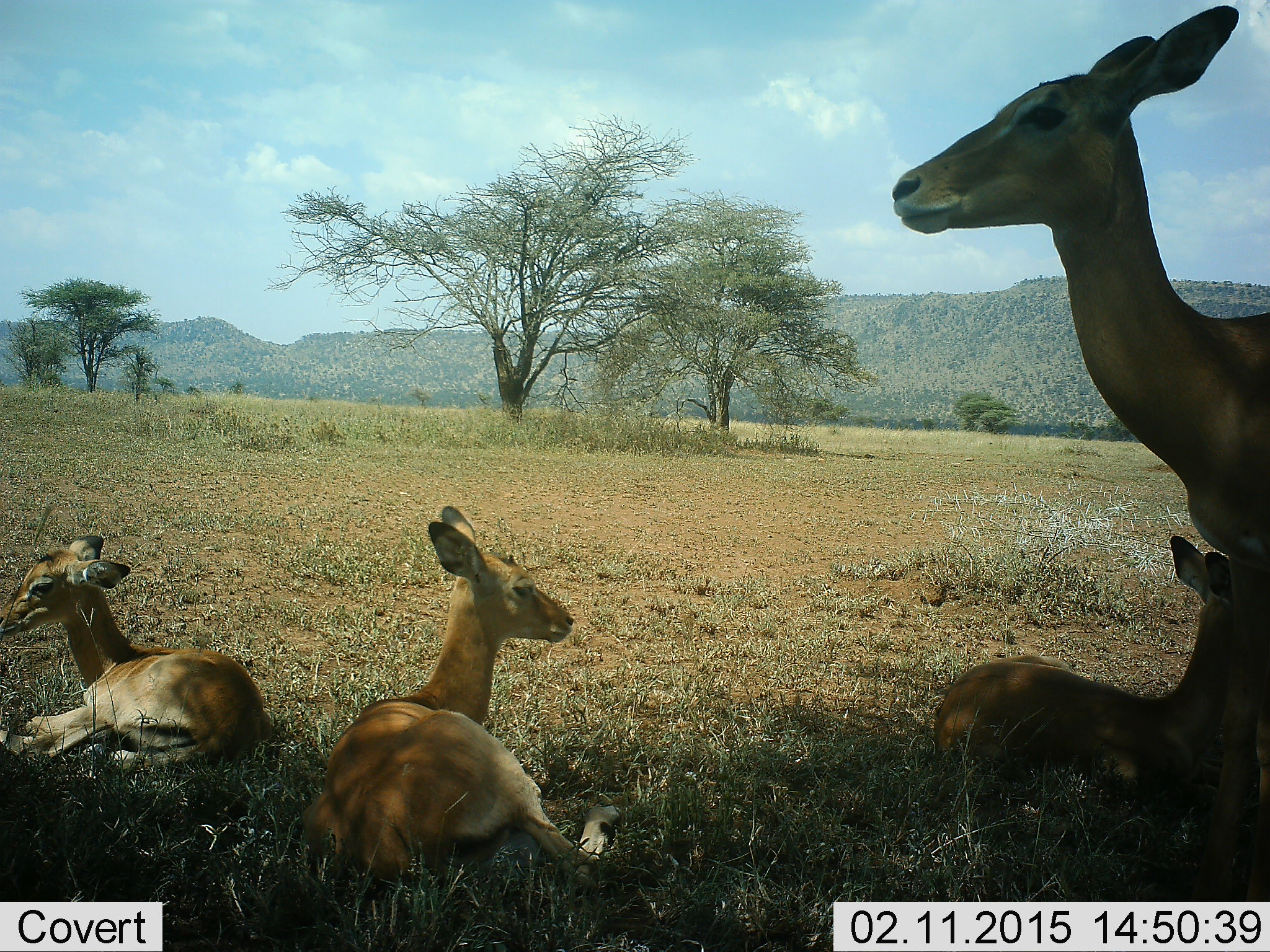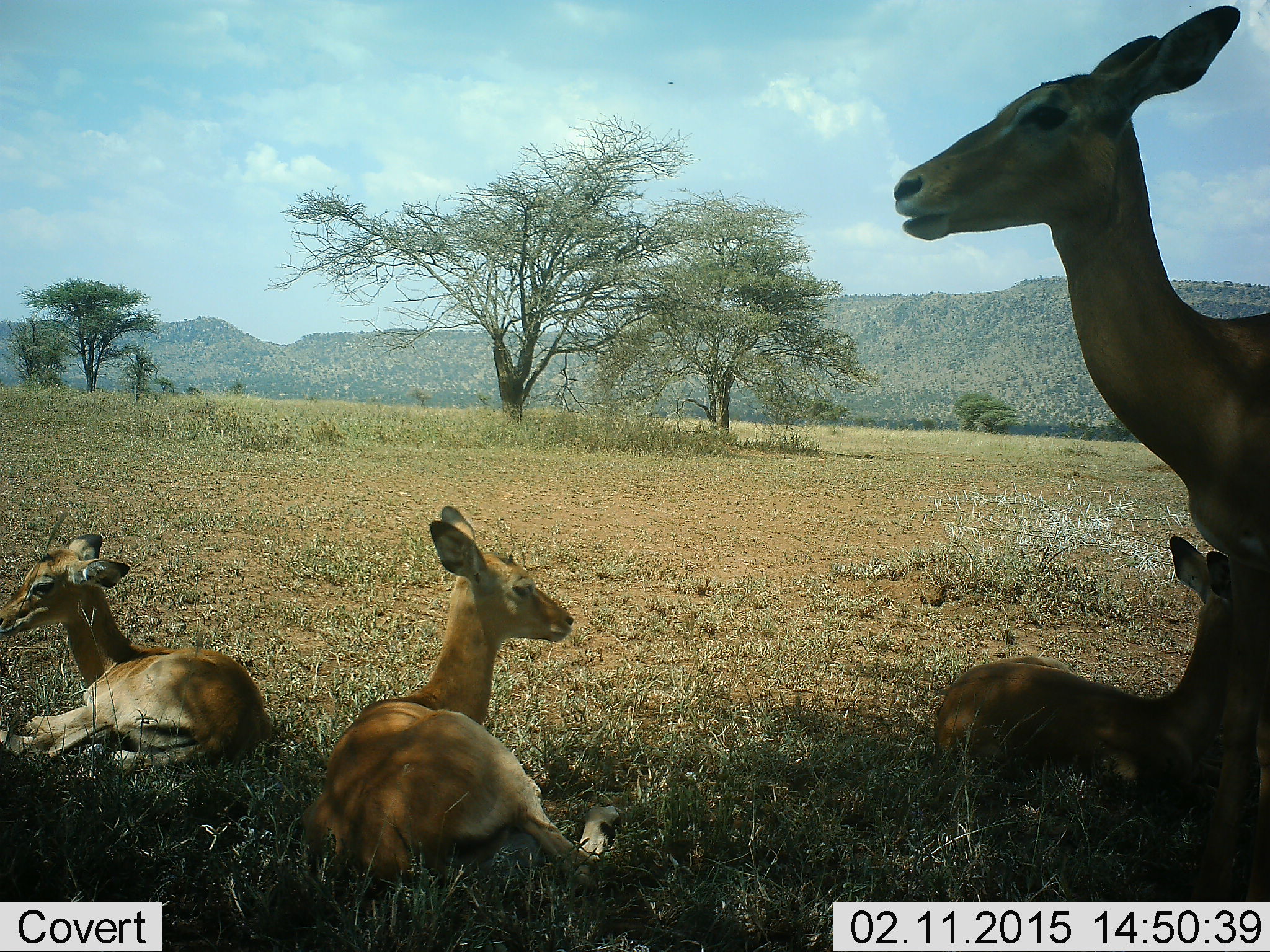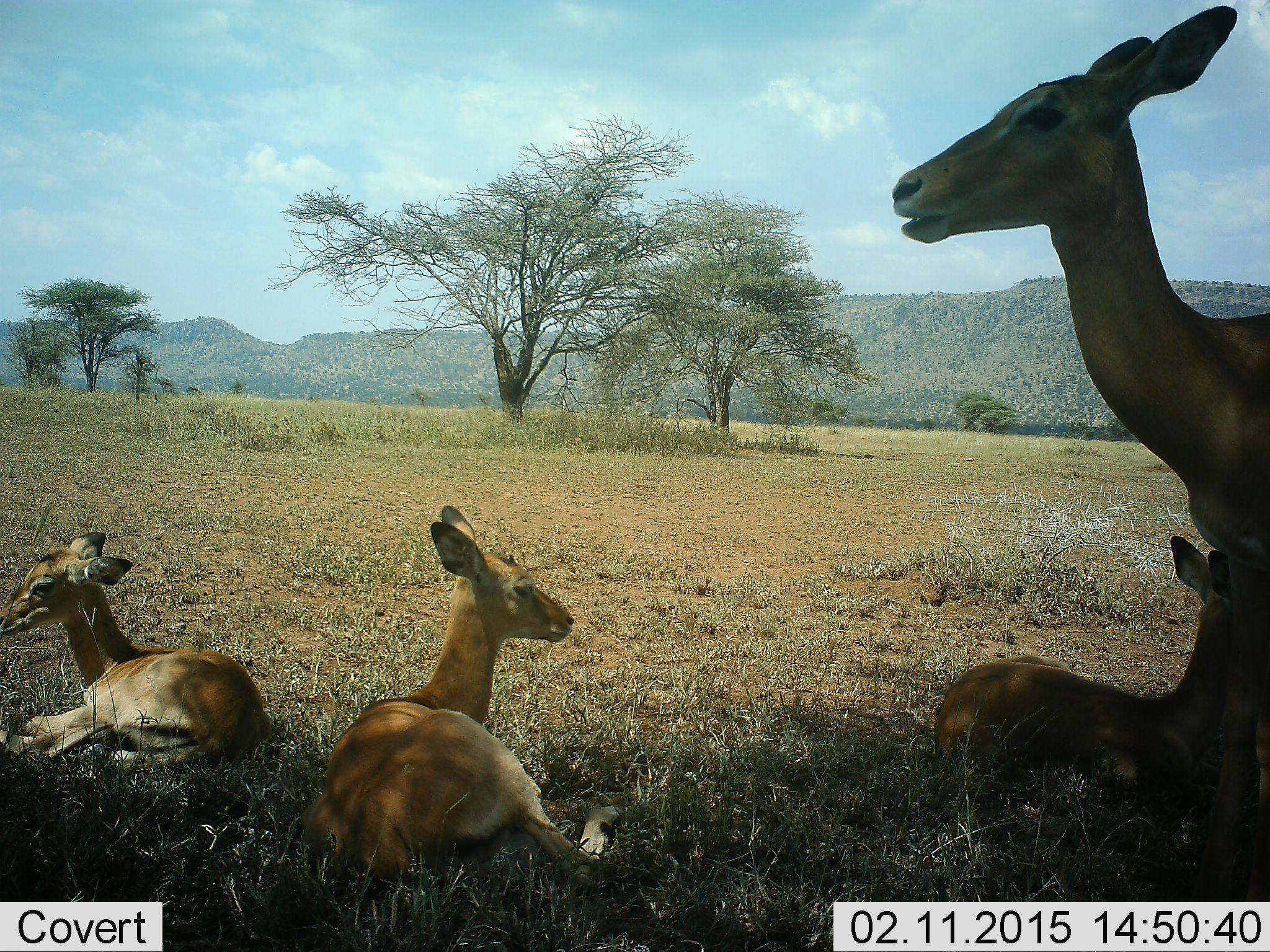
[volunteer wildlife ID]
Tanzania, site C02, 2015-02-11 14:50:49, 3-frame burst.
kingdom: Animalia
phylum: Chordata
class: Mammalia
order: Artiodactyla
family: Bovidae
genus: Aepyceros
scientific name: Aepyceros melampus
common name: impala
Impala (Aepyceros melampus), count 4. Behavior (volunteer vote fractions): standing 90%, resting 100%, moving 0%, interacting 0%. Young present (vote fraction): 10%. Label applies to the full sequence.